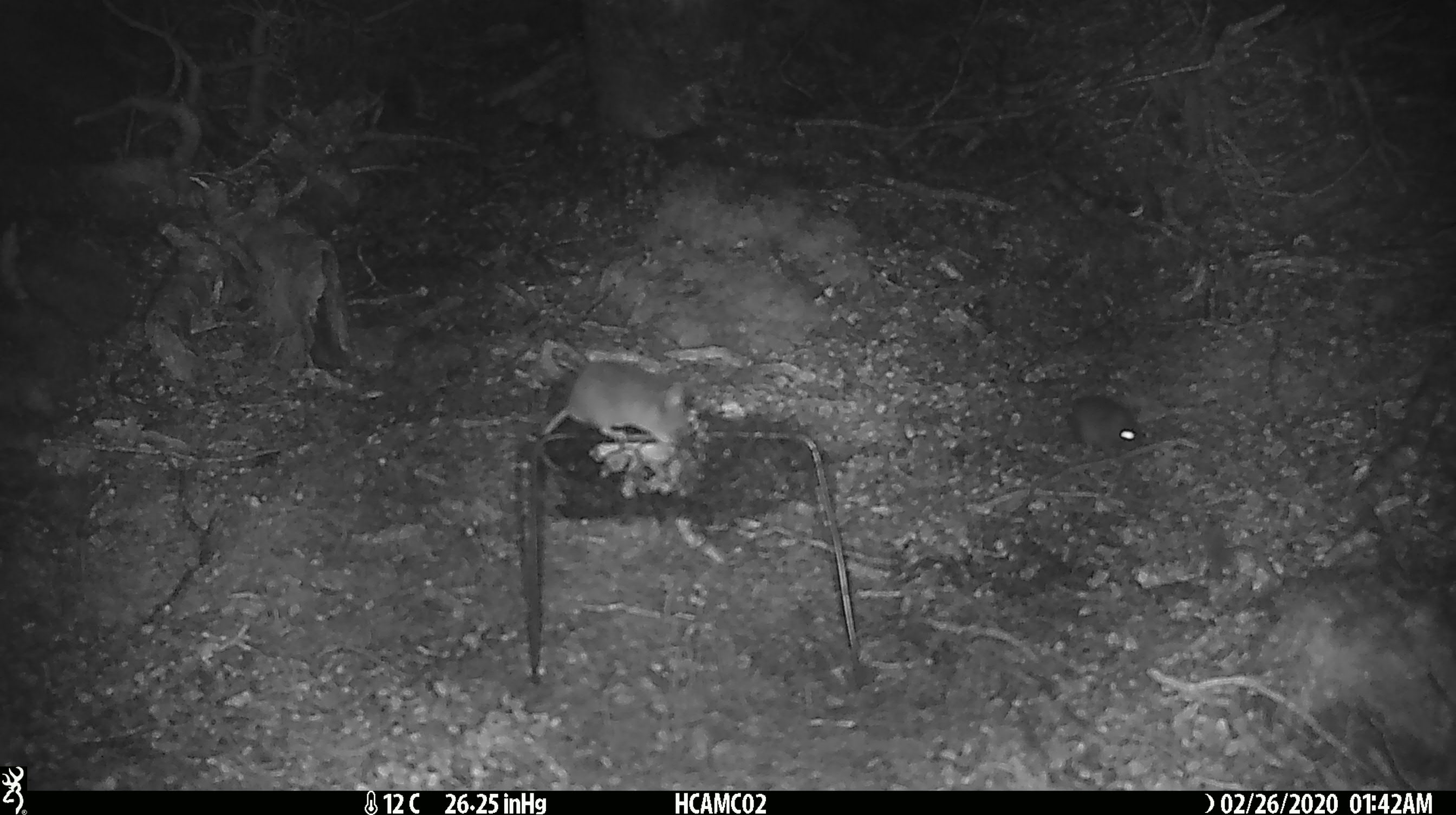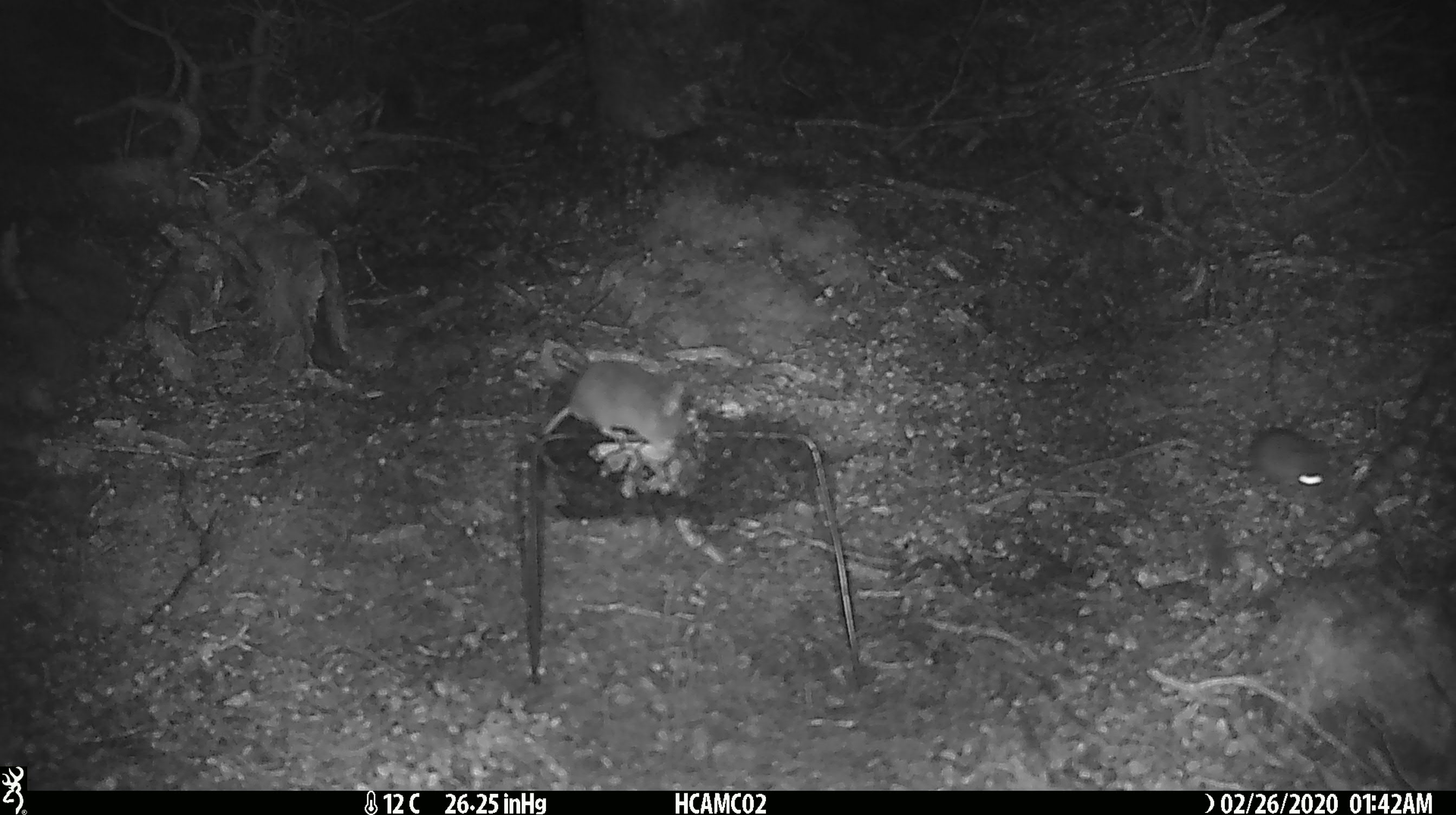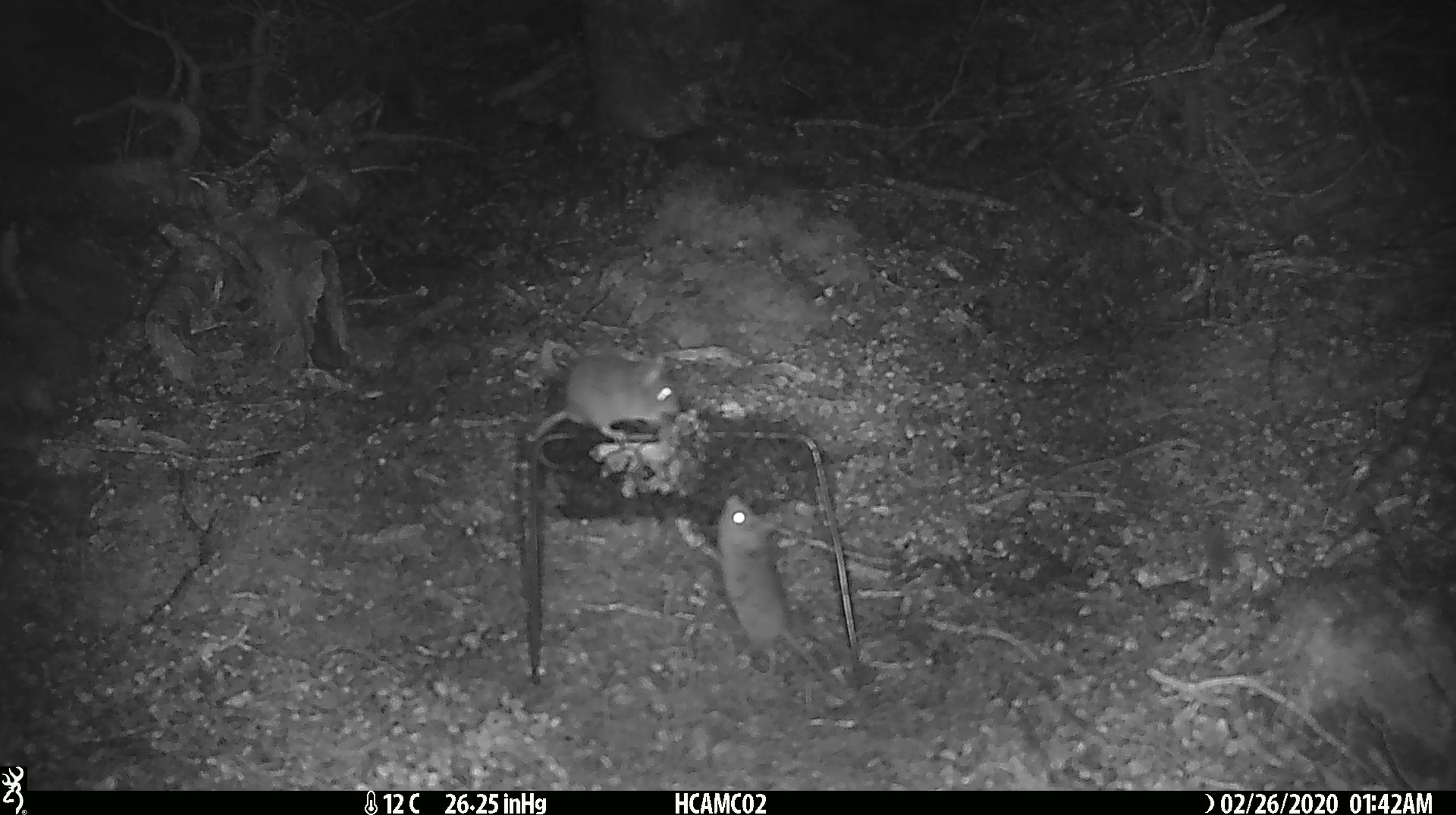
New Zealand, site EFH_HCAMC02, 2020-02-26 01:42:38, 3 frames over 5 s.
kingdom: Animalia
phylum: Chordata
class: Mammalia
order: Rodentia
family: Muridae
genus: Mus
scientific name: Mus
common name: mouse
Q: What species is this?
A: Mouse (Mus).